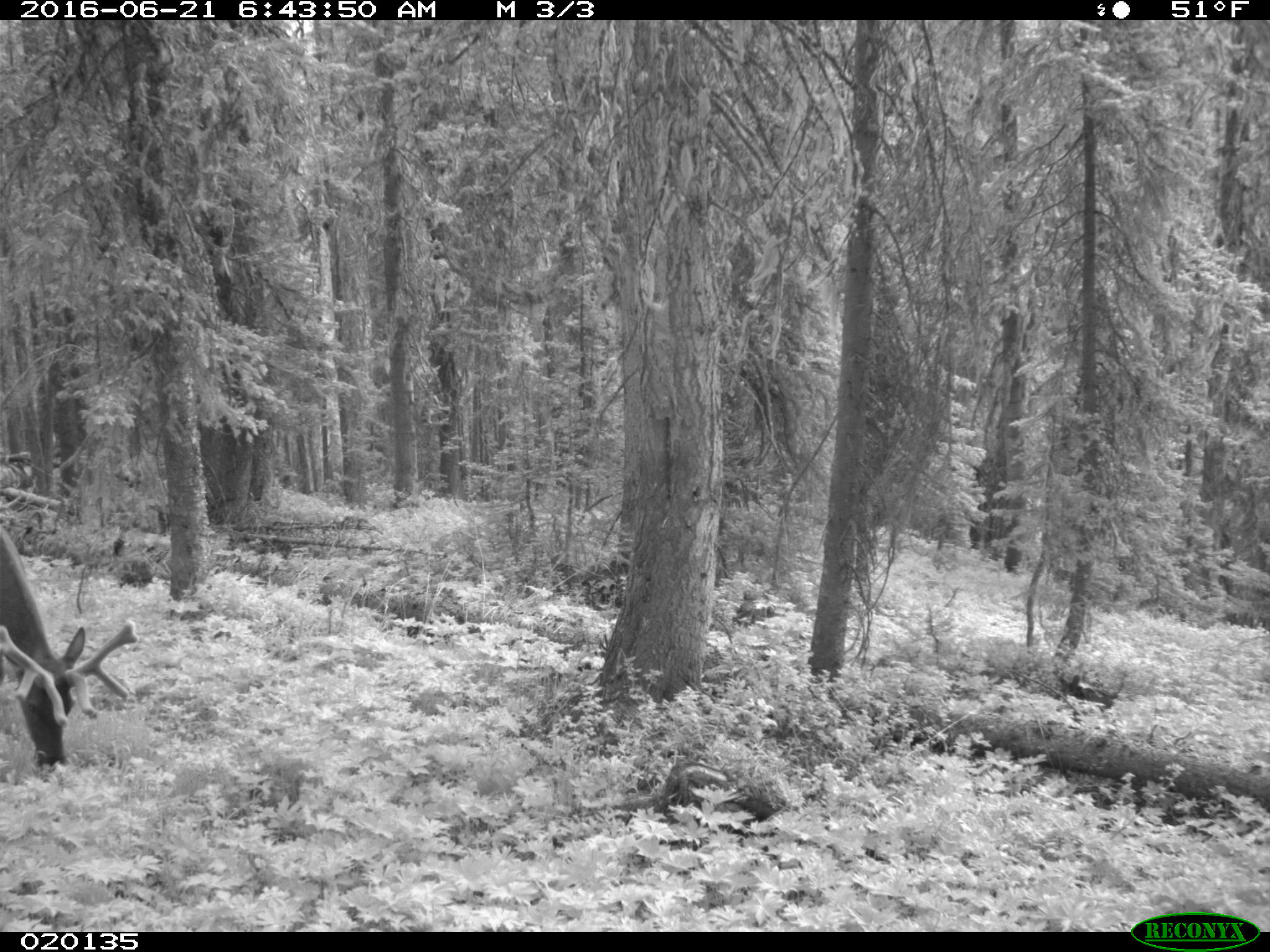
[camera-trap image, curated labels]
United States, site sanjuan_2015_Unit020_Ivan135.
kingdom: Animalia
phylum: Chordata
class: Mammalia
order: Artiodactyla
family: Cervidae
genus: Cervus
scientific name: Cervus elaphus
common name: red deer